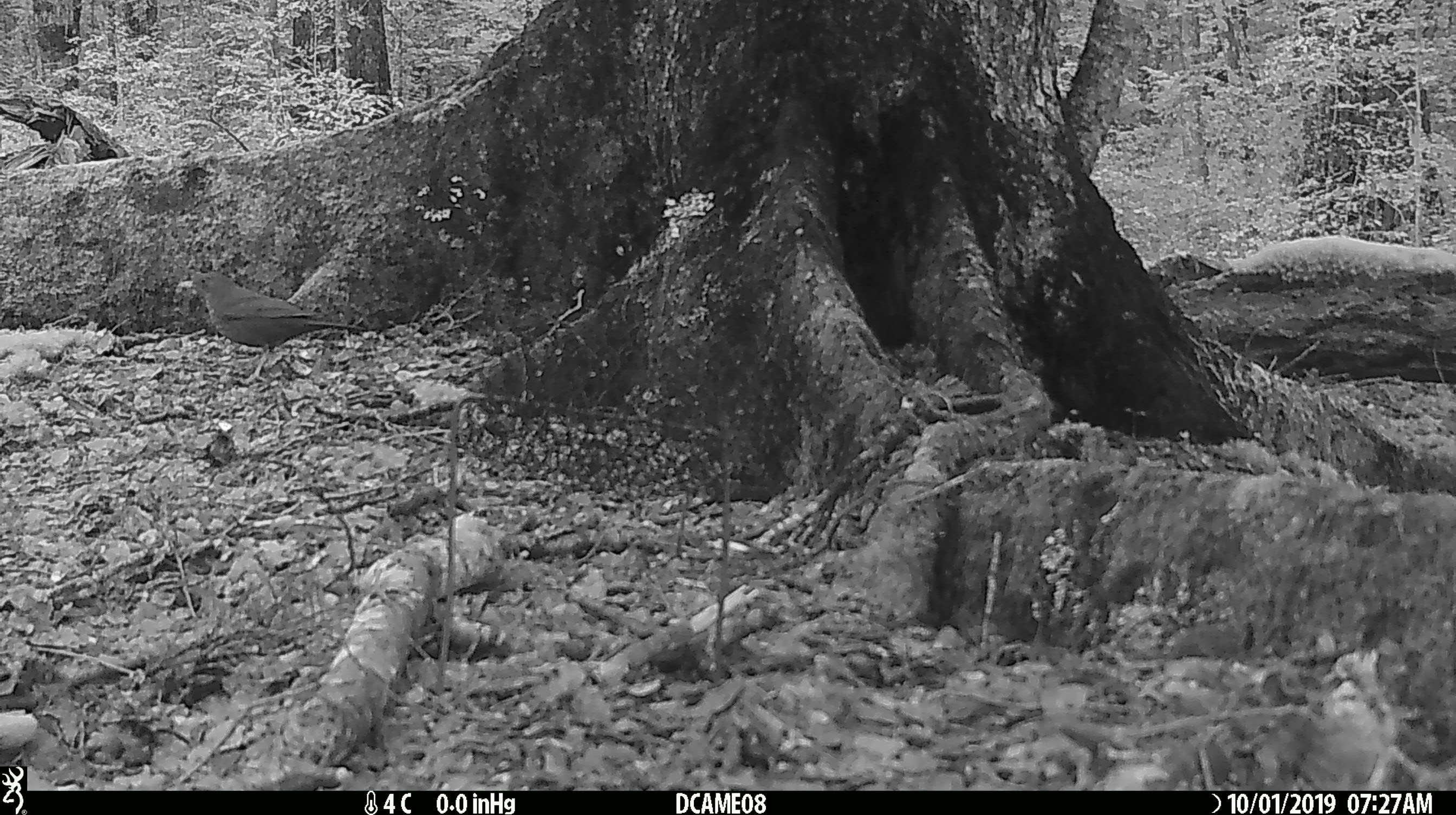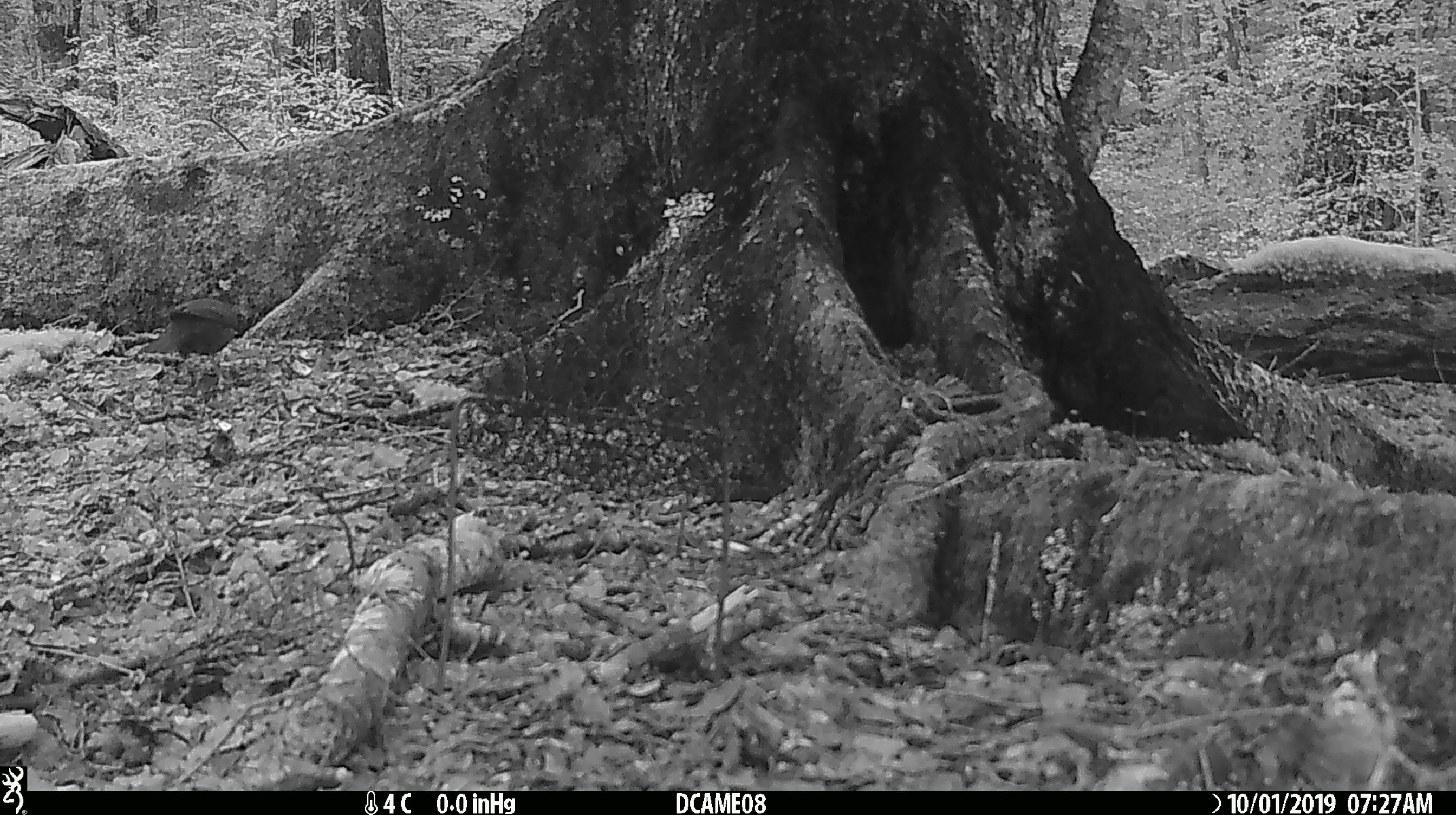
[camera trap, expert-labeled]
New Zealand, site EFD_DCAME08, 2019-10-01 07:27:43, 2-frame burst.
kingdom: Animalia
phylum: Chordata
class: Aves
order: Passeriformes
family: Turdidae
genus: Turdus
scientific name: Turdus merula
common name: eurasian blackbird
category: blackbird